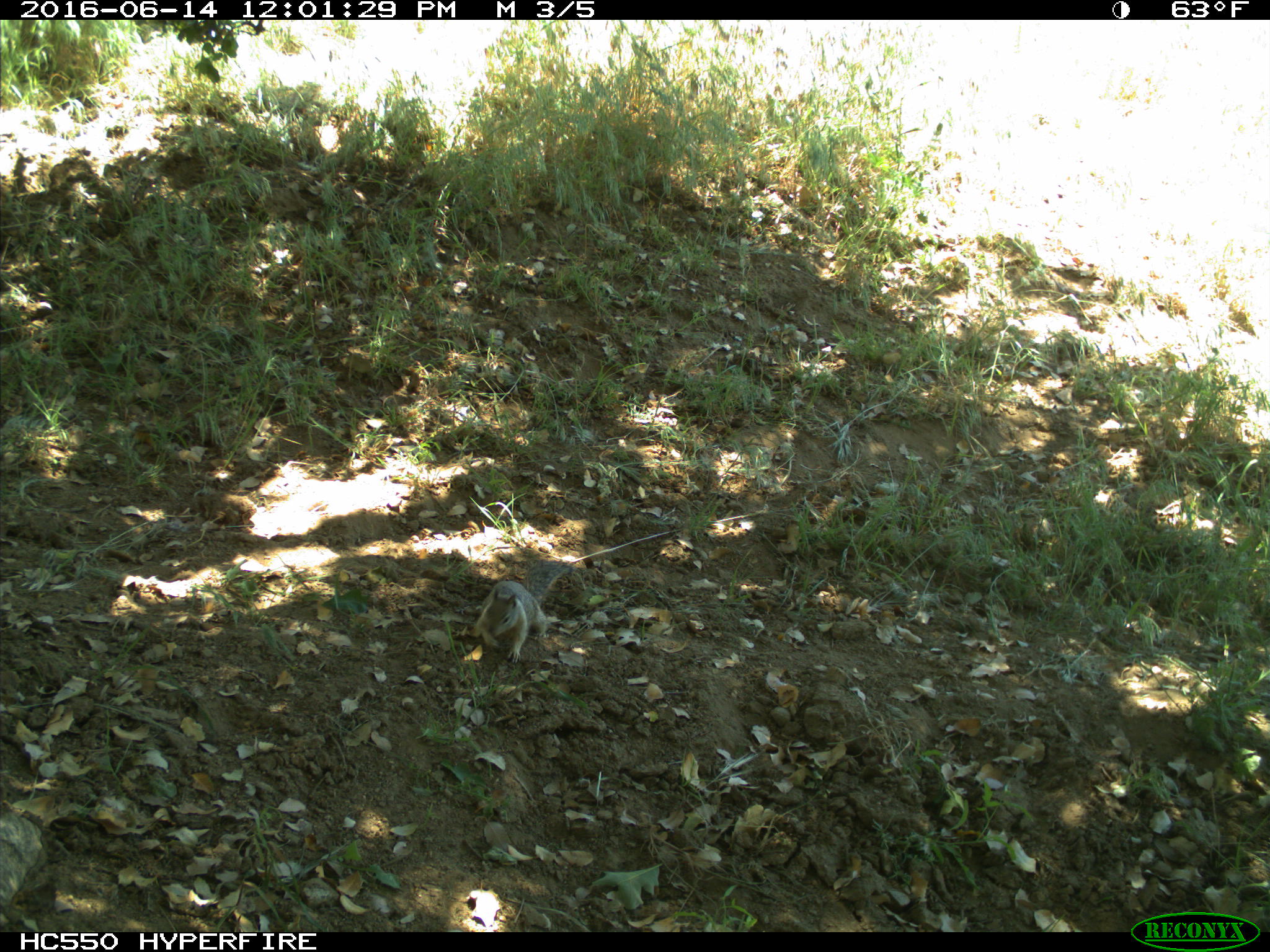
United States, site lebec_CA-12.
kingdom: Animalia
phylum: Chordata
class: Mammalia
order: Rodentia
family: Sciuridae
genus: Otospermophilus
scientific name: Otospermophilus beecheyi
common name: california ground squirrel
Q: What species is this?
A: Otospermophilus beecheyi (california ground squirrel).